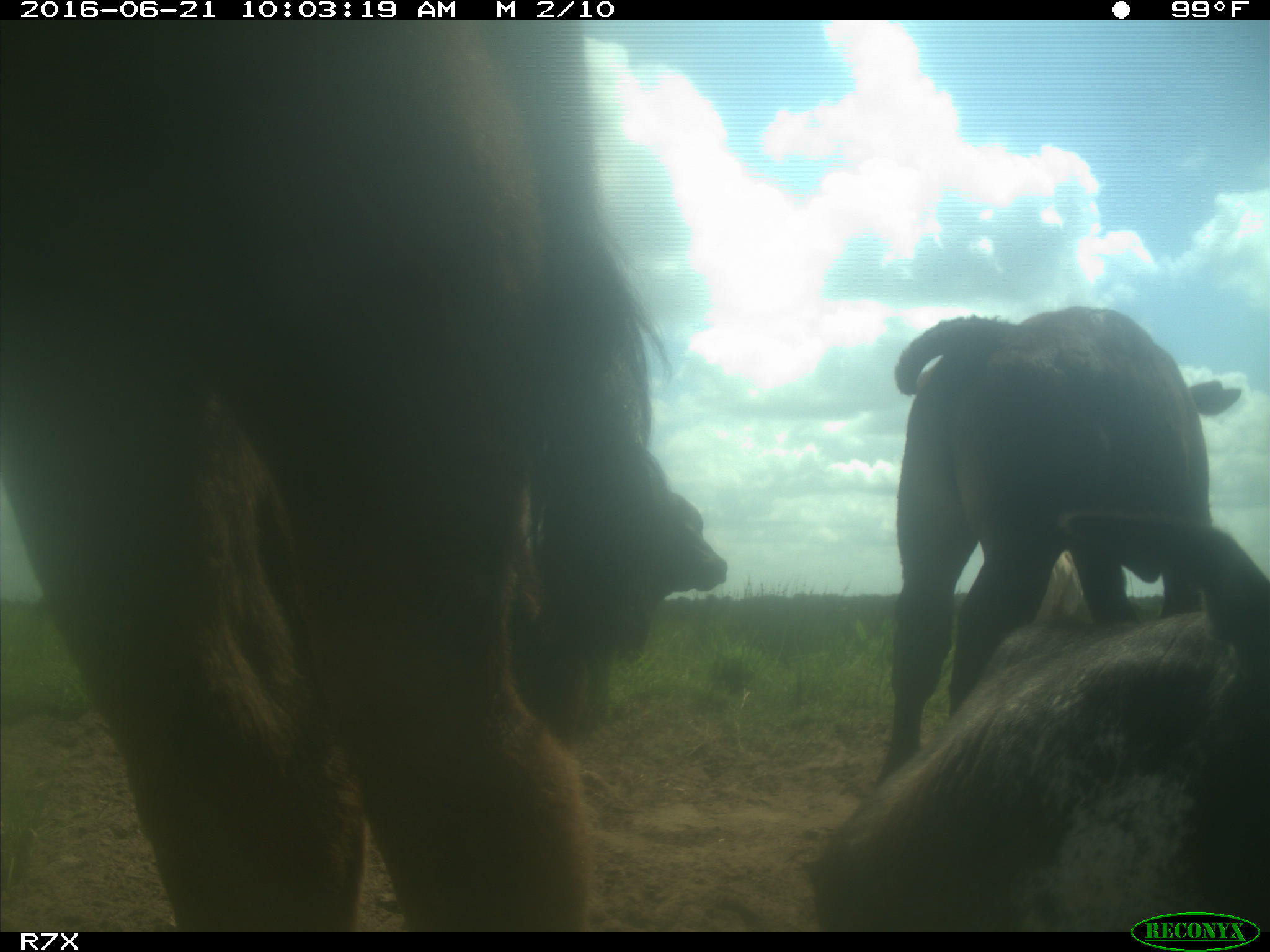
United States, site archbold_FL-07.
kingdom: Animalia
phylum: Chordata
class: Mammalia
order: Artiodactyla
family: Bovidae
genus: Bos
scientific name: Bos taurus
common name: domestic cow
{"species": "Bos taurus (domestic cow)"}